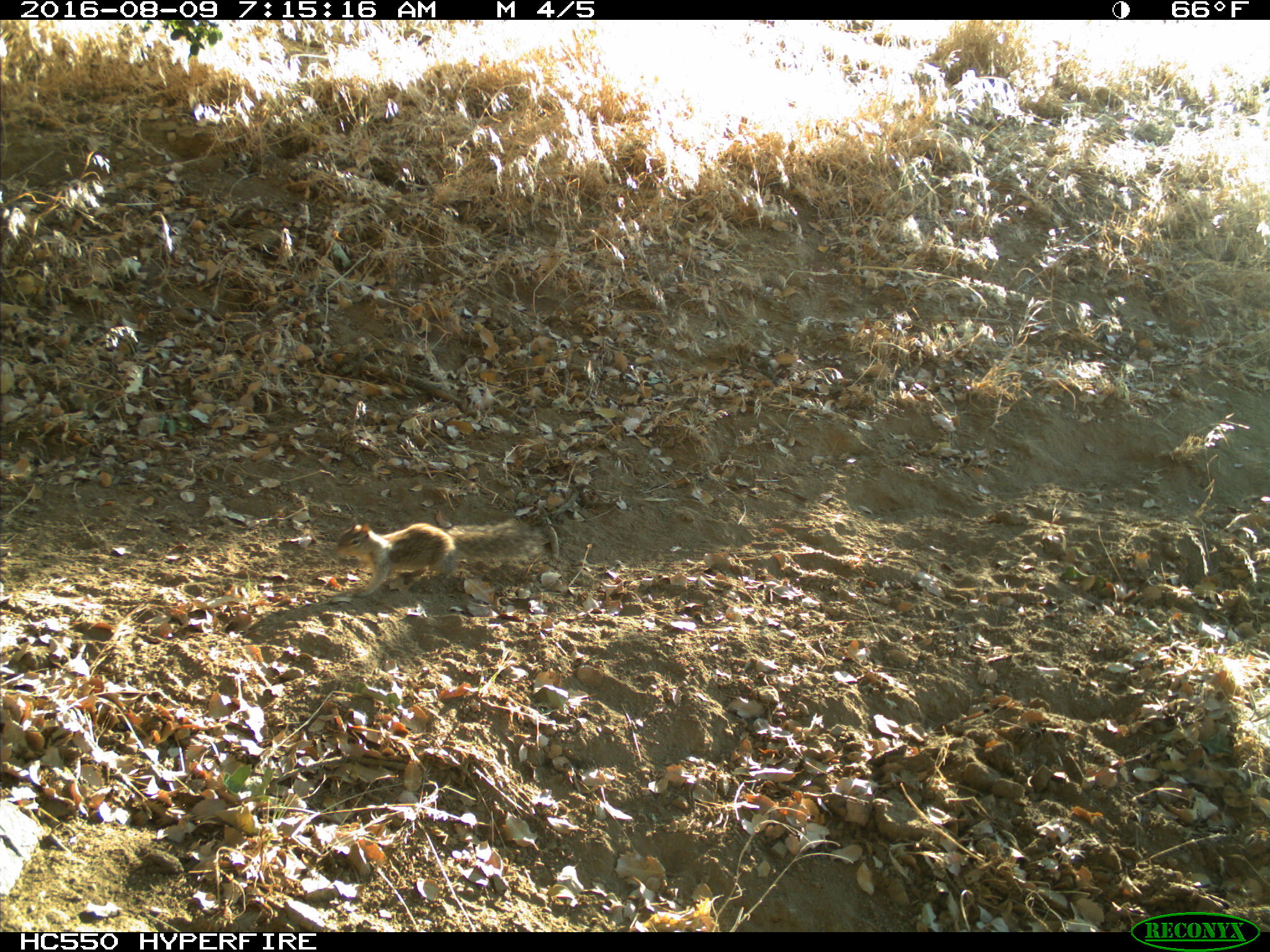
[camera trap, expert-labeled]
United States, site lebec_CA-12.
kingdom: Animalia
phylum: Chordata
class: Mammalia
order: Rodentia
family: Sciuridae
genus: Otospermophilus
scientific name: Otospermophilus beecheyi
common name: california ground squirrel